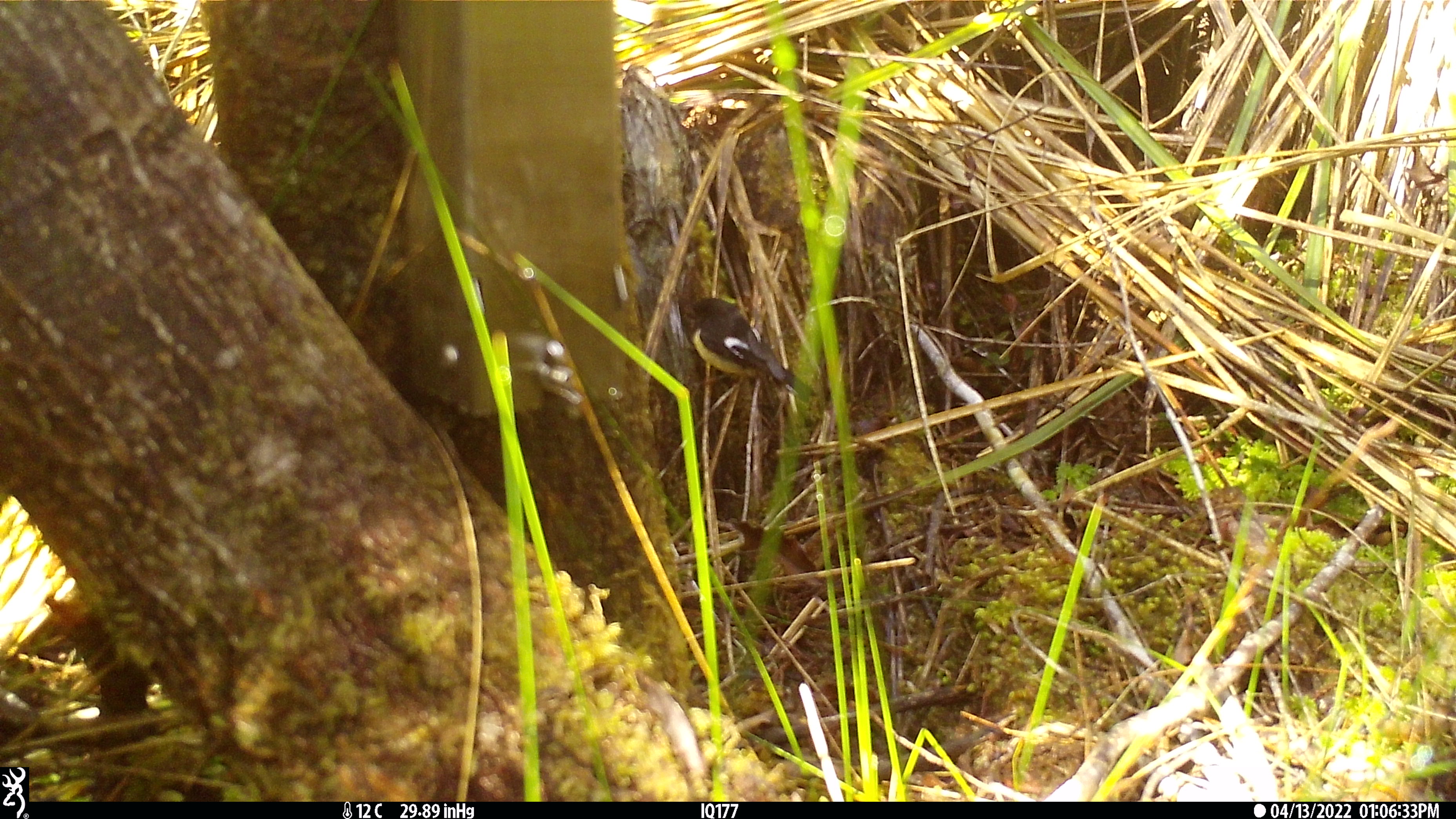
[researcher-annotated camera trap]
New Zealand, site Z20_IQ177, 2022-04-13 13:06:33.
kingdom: Animalia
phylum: Chordata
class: Aves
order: Passeriformes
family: Petroicidae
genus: Petroica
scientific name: Petroica macrocephala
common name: tomtit